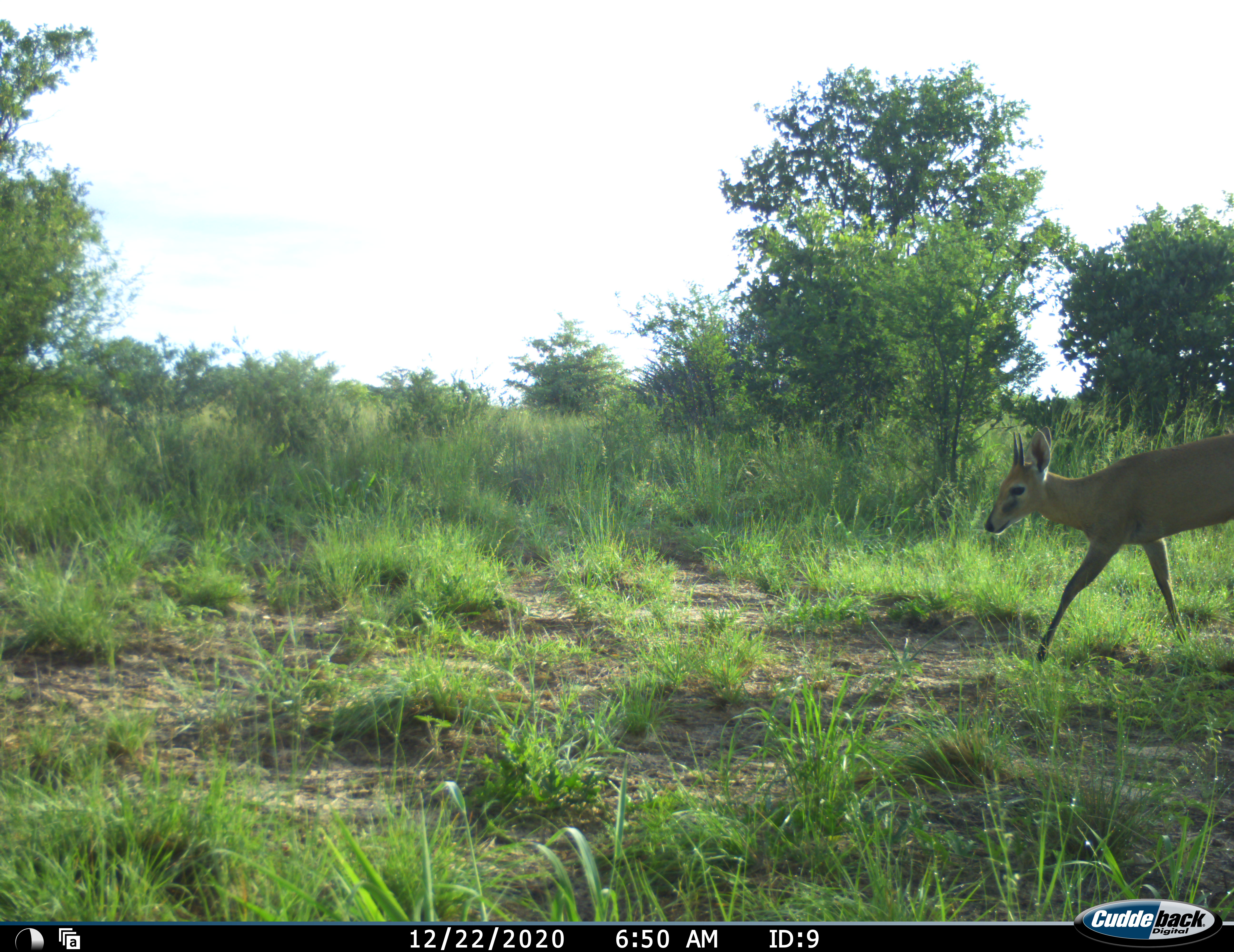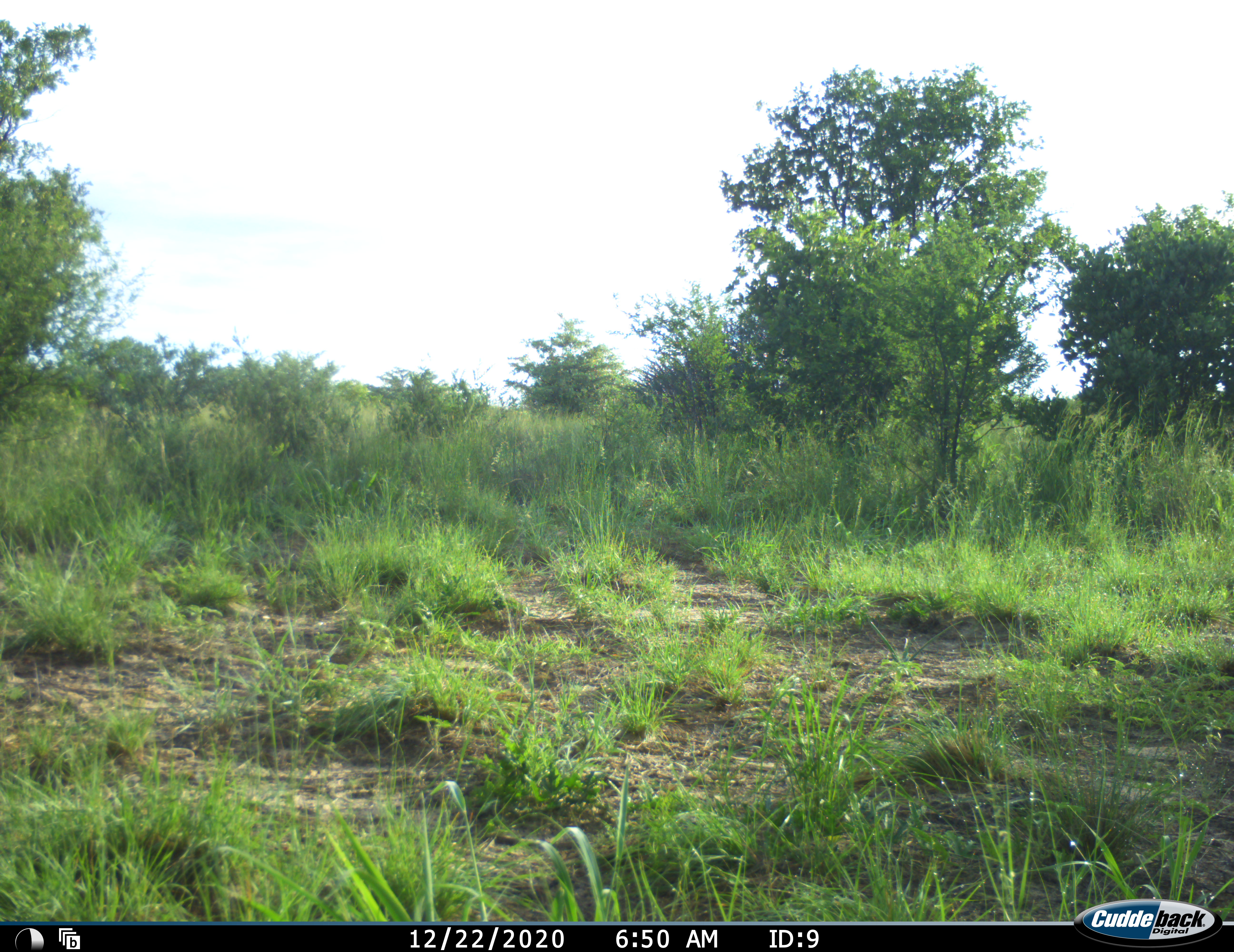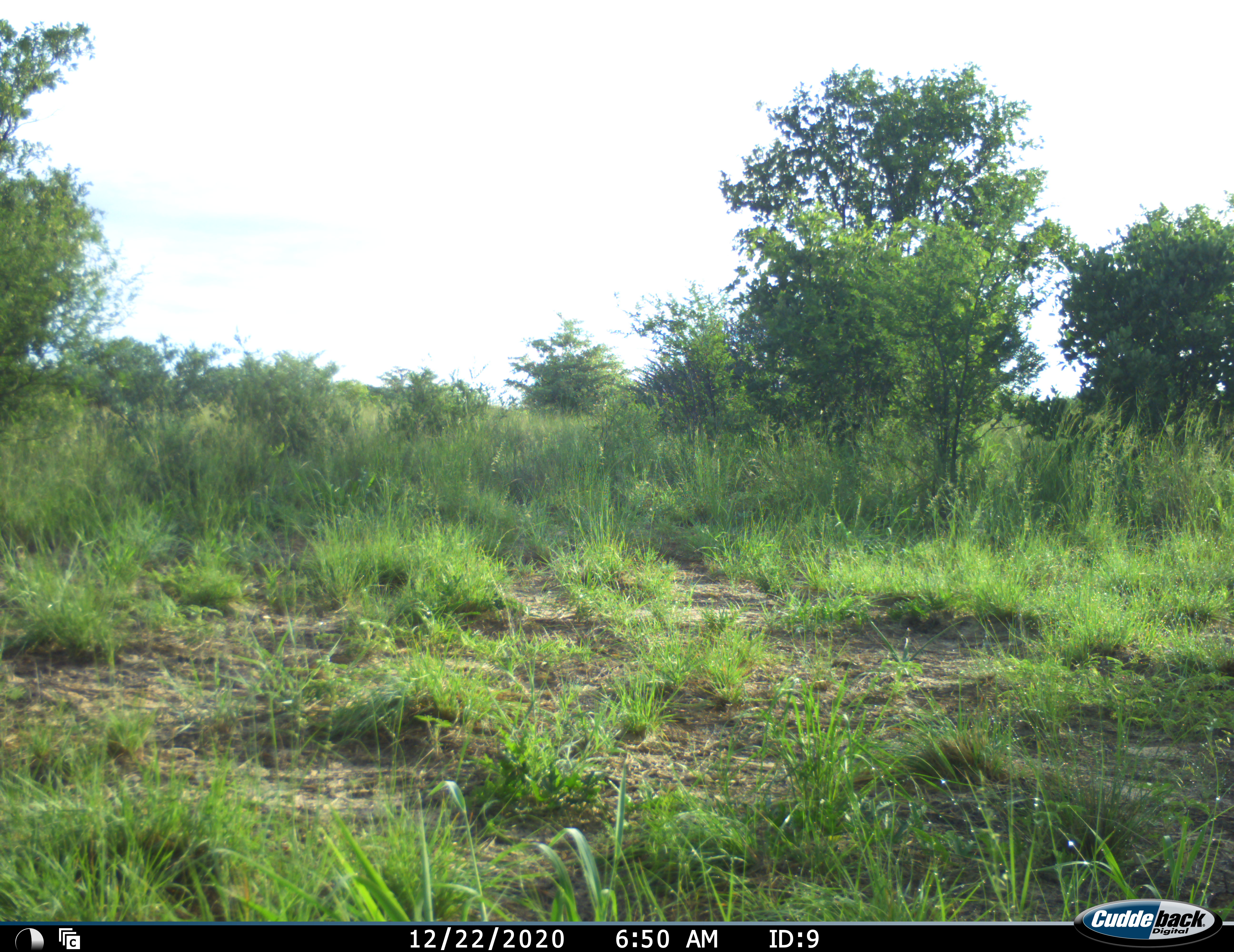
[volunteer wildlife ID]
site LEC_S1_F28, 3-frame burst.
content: unidentified animal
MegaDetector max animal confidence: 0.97